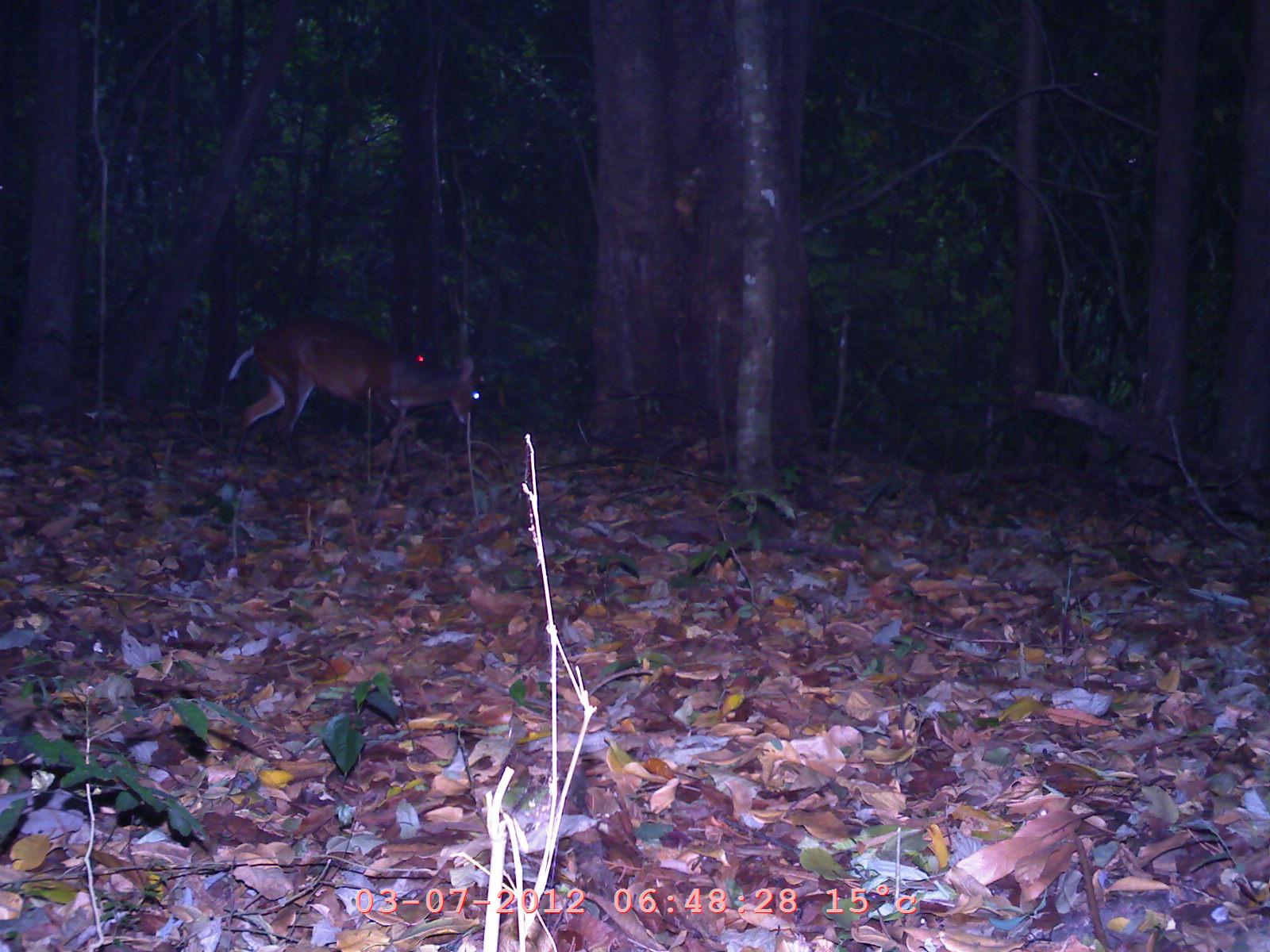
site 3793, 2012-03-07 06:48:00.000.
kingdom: Animalia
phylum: Chordata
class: Mammalia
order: Artiodactyla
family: Cervidae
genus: Muntiacus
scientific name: Muntiacus muntjak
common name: southern red muntjac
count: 1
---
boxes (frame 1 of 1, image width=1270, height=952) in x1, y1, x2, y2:
muntiacus muntjak: 225, 313, 490, 461